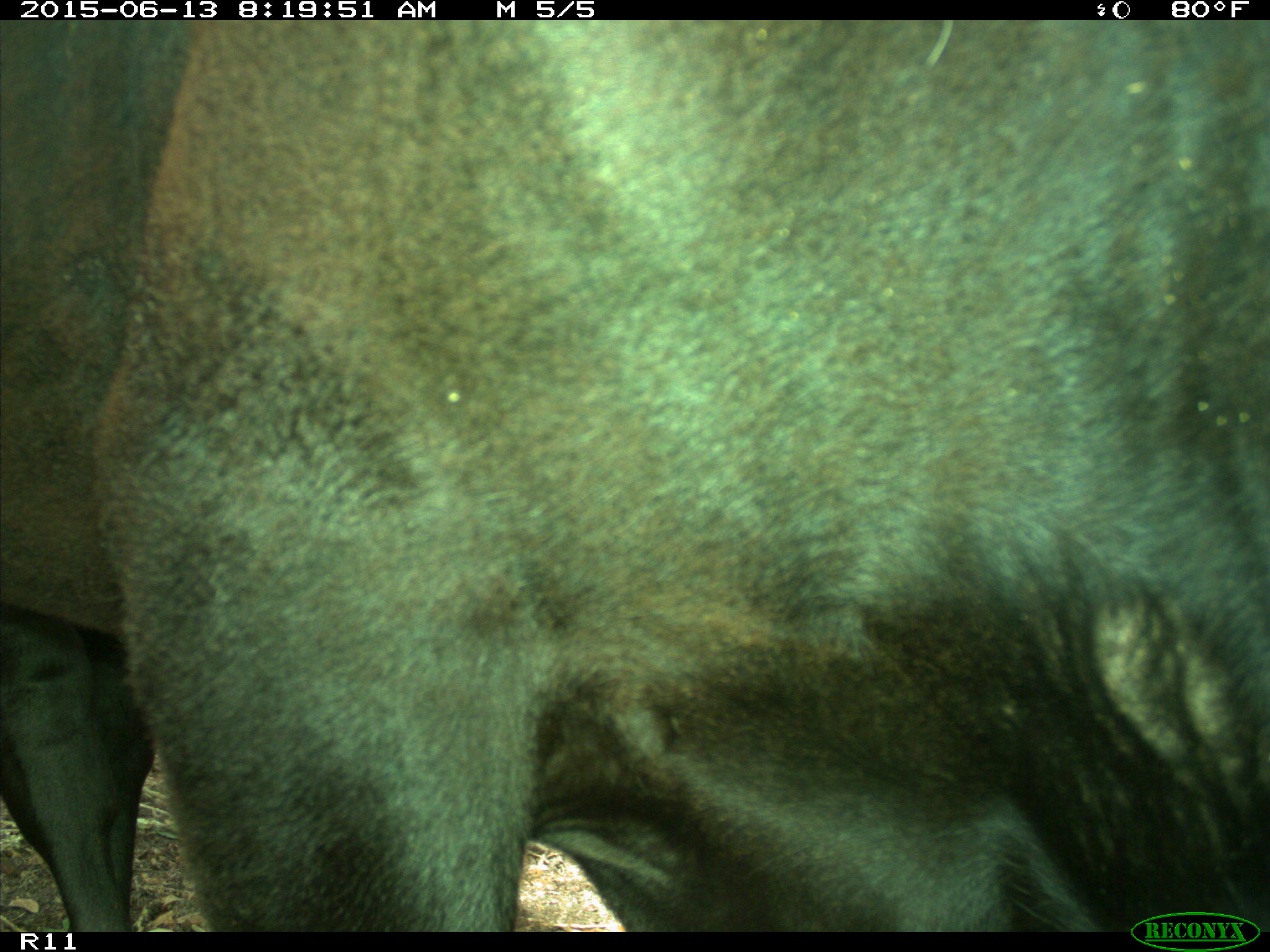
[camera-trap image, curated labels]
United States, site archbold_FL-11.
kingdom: Animalia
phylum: Chordata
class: Mammalia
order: Artiodactyla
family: Bovidae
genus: Bos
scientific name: Bos taurus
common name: domestic cow